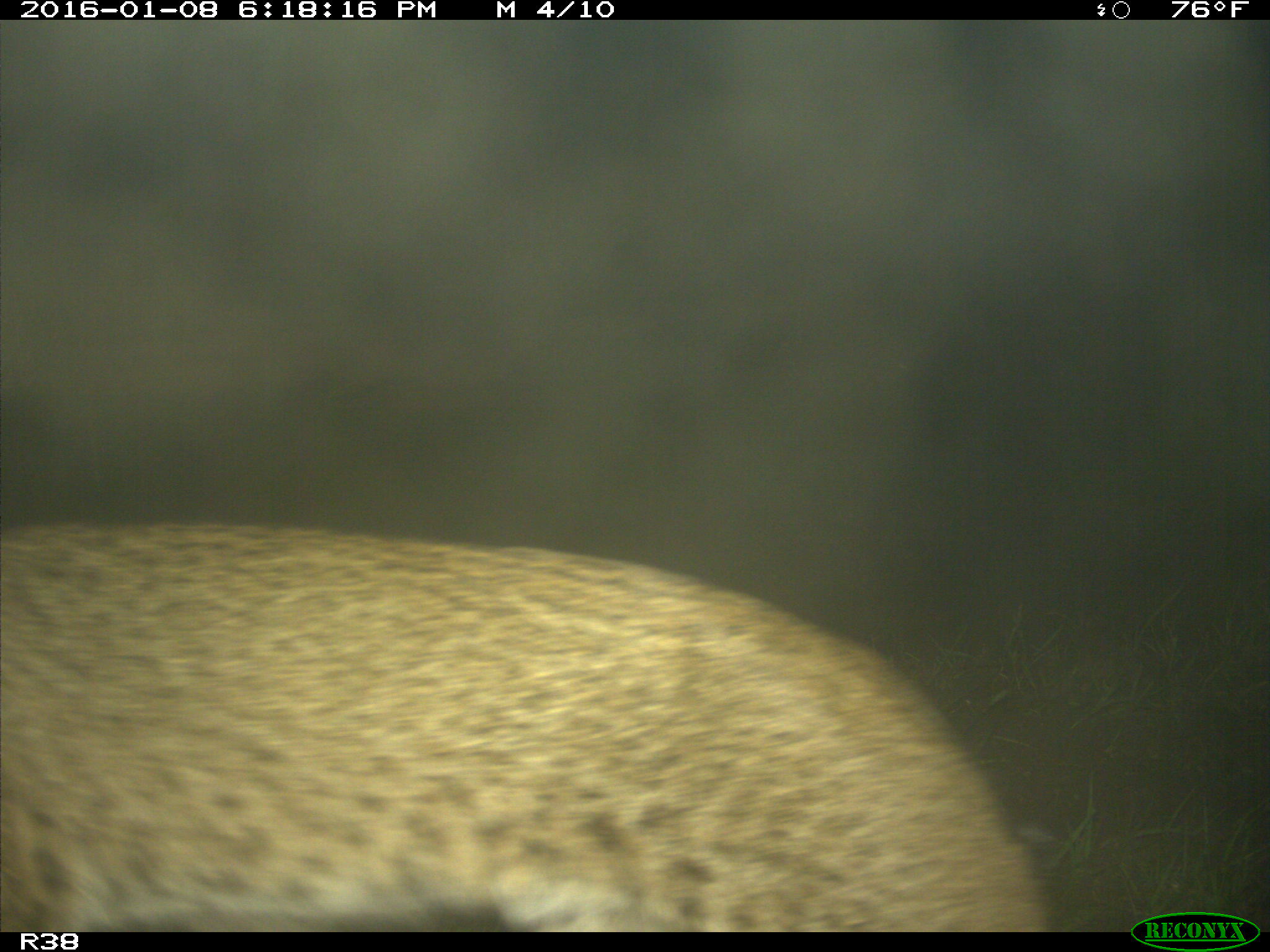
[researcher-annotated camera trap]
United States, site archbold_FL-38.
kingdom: Animalia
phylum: Chordata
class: Mammalia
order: Carnivora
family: Felidae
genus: Lynx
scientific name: Lynx rufus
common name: bobcat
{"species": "Lynx rufus (bobcat)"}